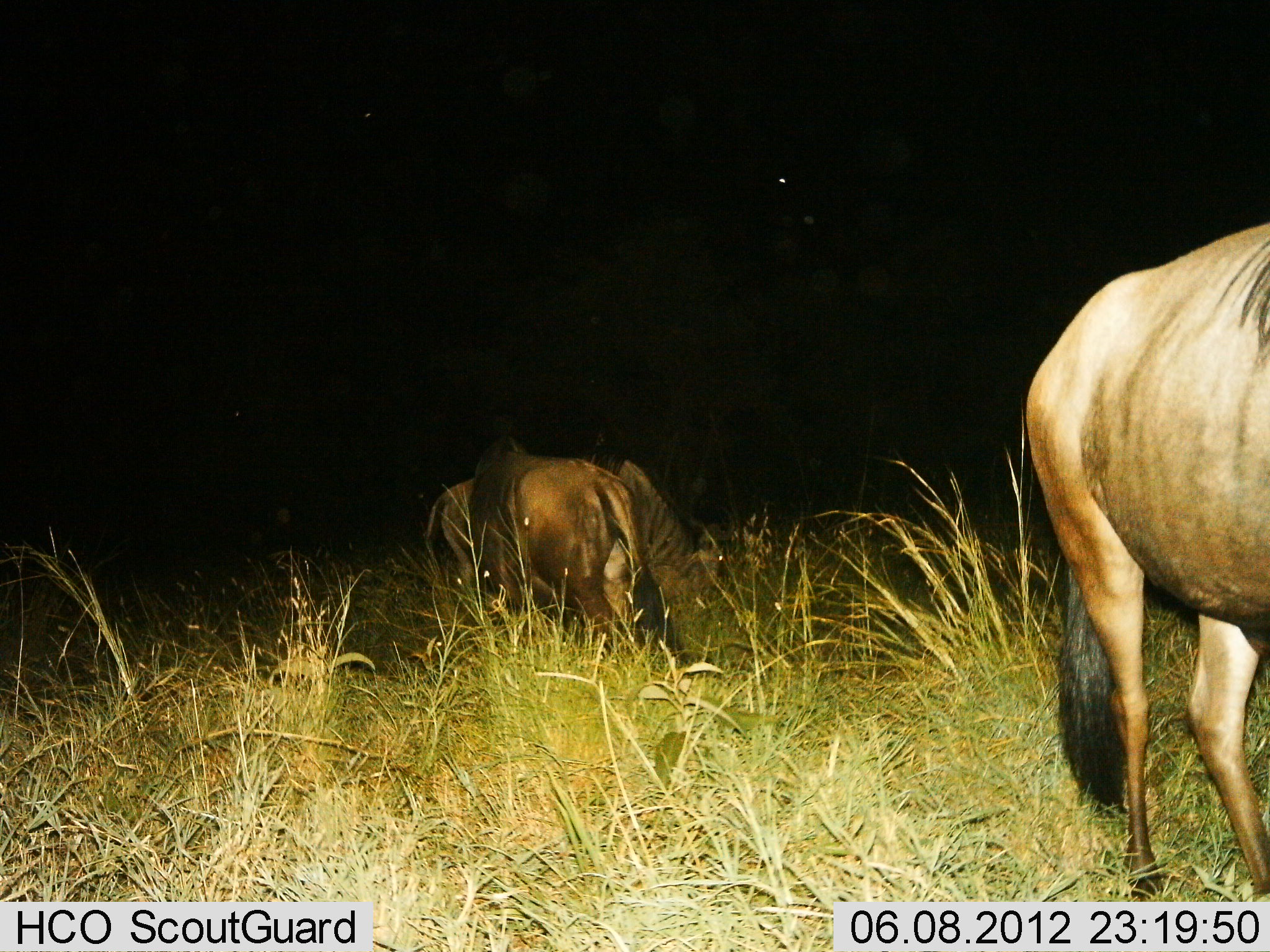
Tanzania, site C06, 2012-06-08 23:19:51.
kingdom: Animalia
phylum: Chordata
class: Mammalia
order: Artiodactyla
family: Bovidae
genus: Connochaetes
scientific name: Connochaetes taurinus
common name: blue wildebeest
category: wildebeest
Wildebeest (blue wildebeest) (Connochaetes taurinus), count 3. Behavior (volunteer vote fractions): standing 40%, resting 0%, moving 0%, interacting 0%. Young present (vote fraction): 0%. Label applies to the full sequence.